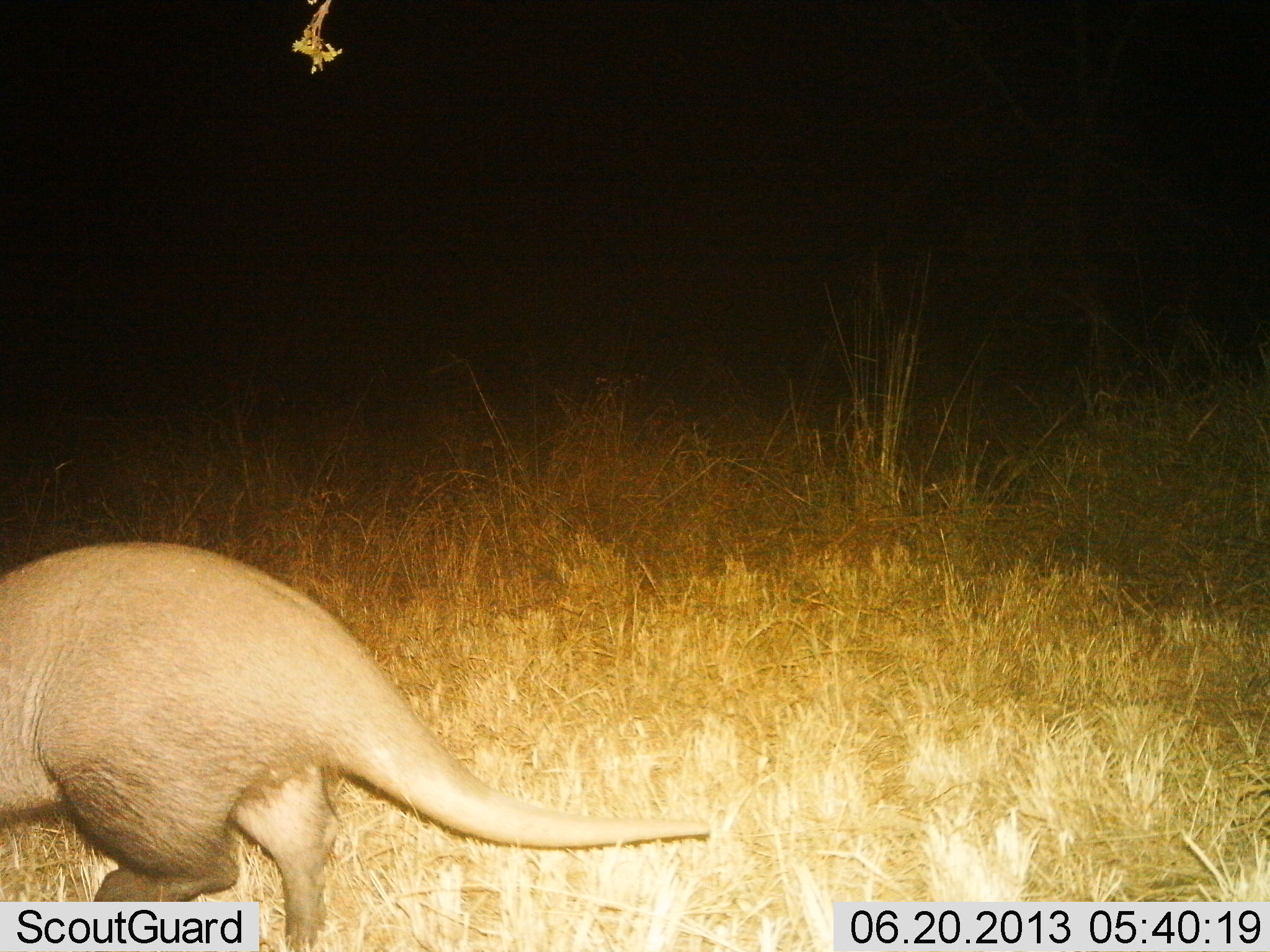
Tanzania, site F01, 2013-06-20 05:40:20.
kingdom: Animalia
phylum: Chordata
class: Mammalia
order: Tubulidentata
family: Orycteropodidae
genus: Orycteropus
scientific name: Orycteropus afer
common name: aardvark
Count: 1.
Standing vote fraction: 39%.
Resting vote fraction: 0%.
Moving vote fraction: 61%.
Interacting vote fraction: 0%.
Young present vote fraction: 0%.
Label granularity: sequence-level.